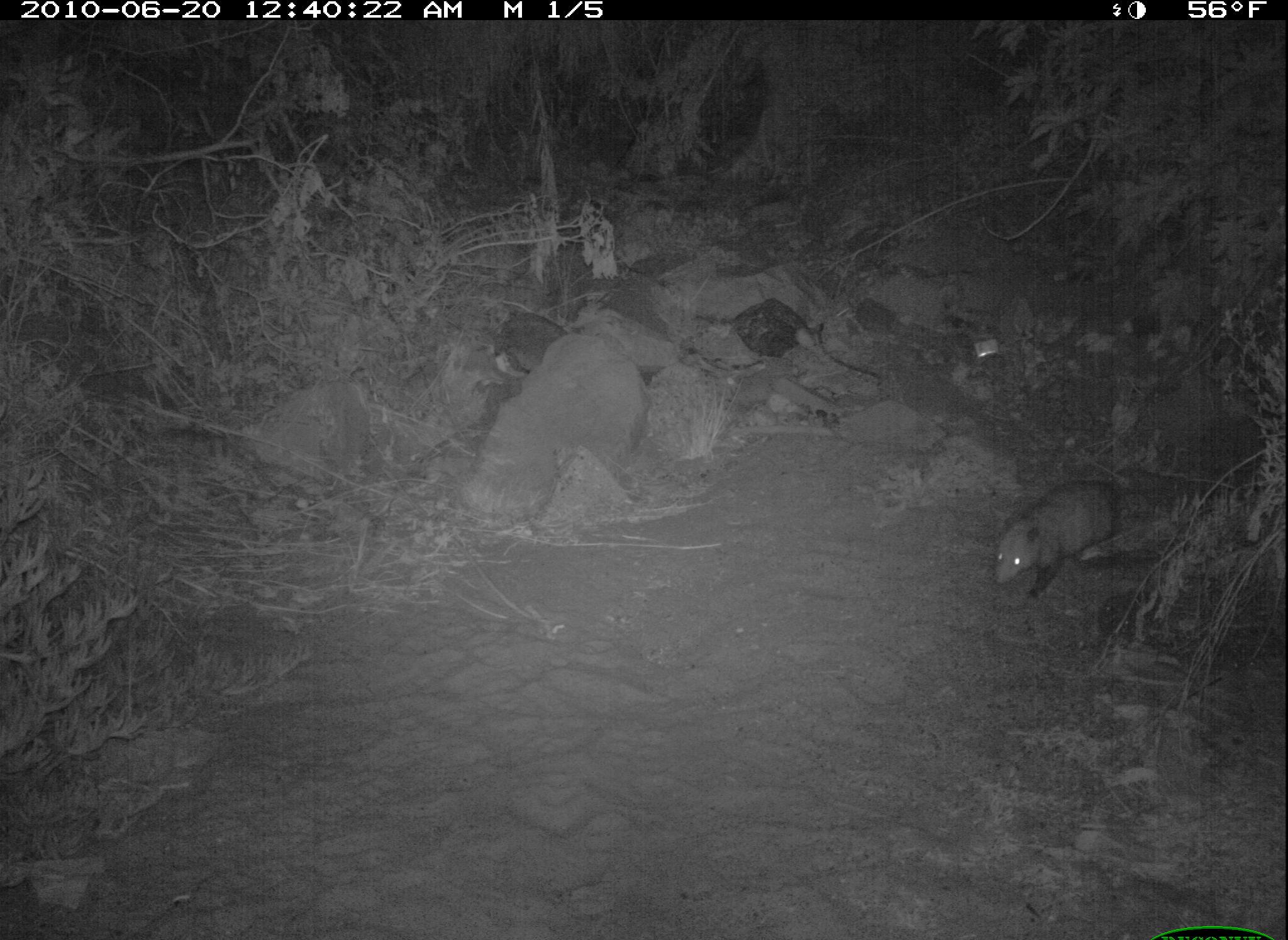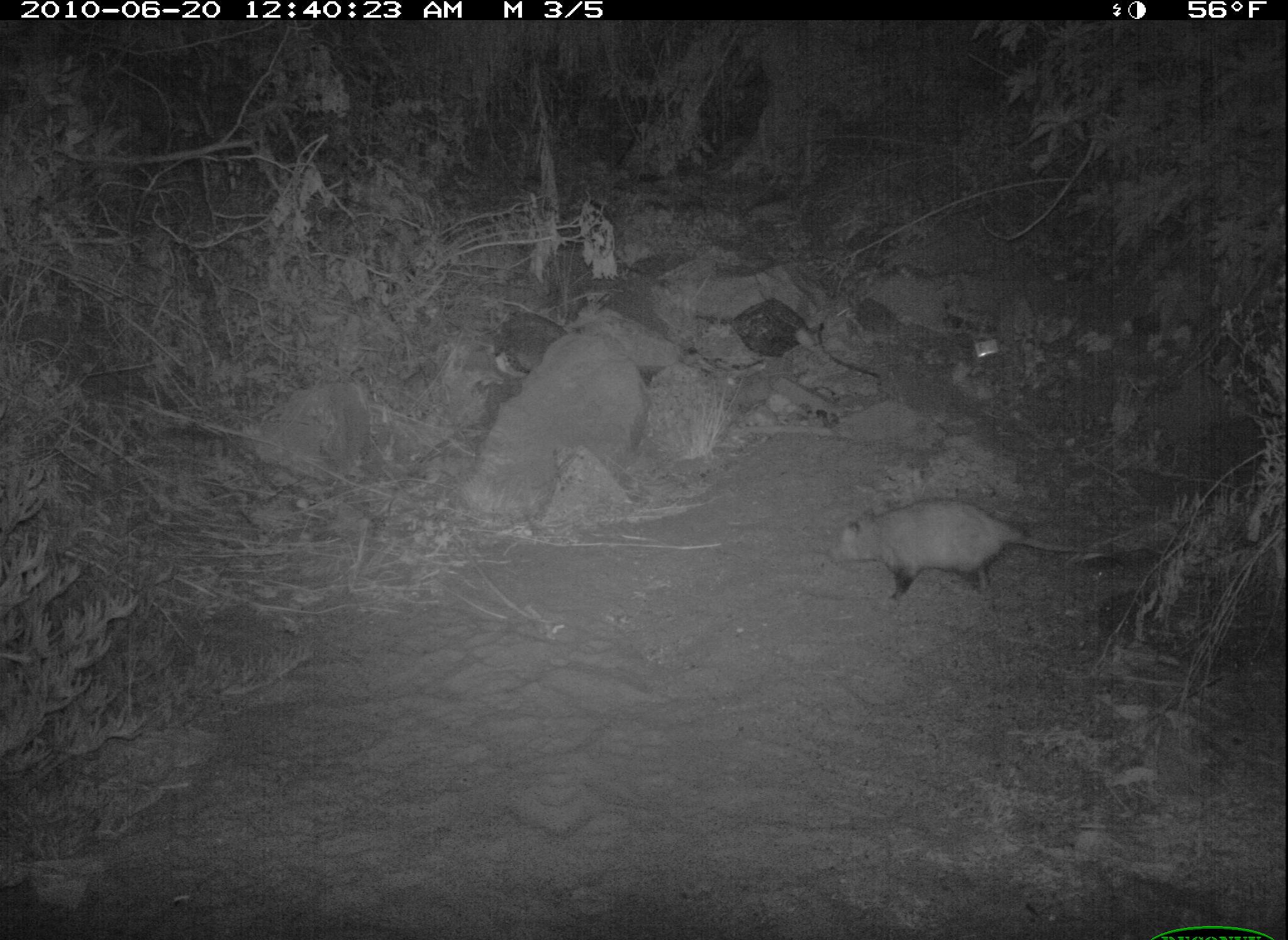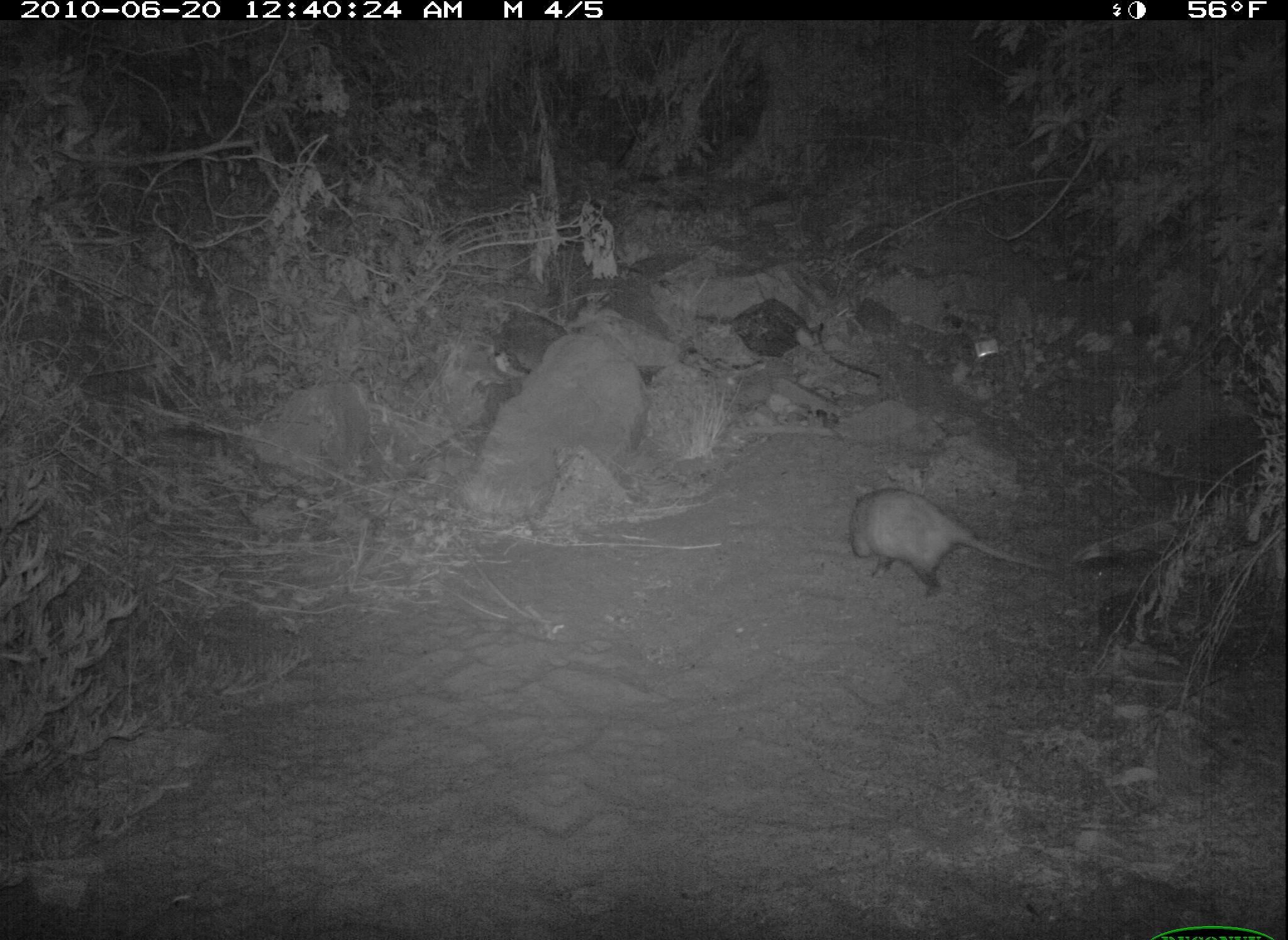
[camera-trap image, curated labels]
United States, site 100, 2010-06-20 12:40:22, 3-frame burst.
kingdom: Animalia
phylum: Chordata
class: Mammalia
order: Didelphimorphia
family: Didelphidae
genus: Didelphis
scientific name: Didelphis virginiana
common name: virginia opossum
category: opossum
Opossum (virginia opossum) (Didelphis virginiana).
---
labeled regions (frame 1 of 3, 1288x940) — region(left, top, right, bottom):
opossum: region(980, 464, 1156, 604)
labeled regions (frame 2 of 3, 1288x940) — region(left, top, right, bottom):
opossum: region(815, 494, 1133, 612)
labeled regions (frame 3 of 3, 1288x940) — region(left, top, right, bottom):
opossum: region(832, 456, 1113, 628)